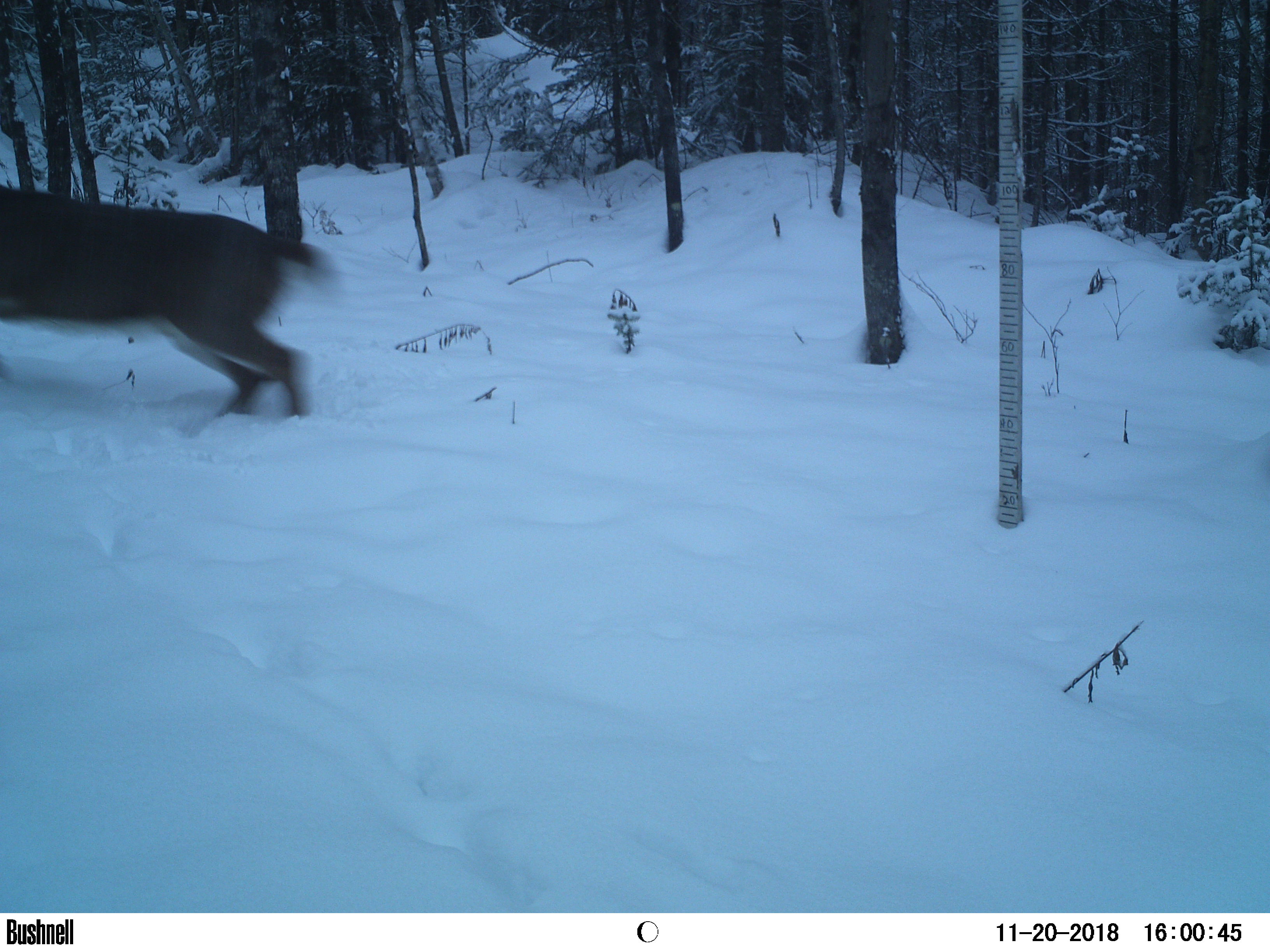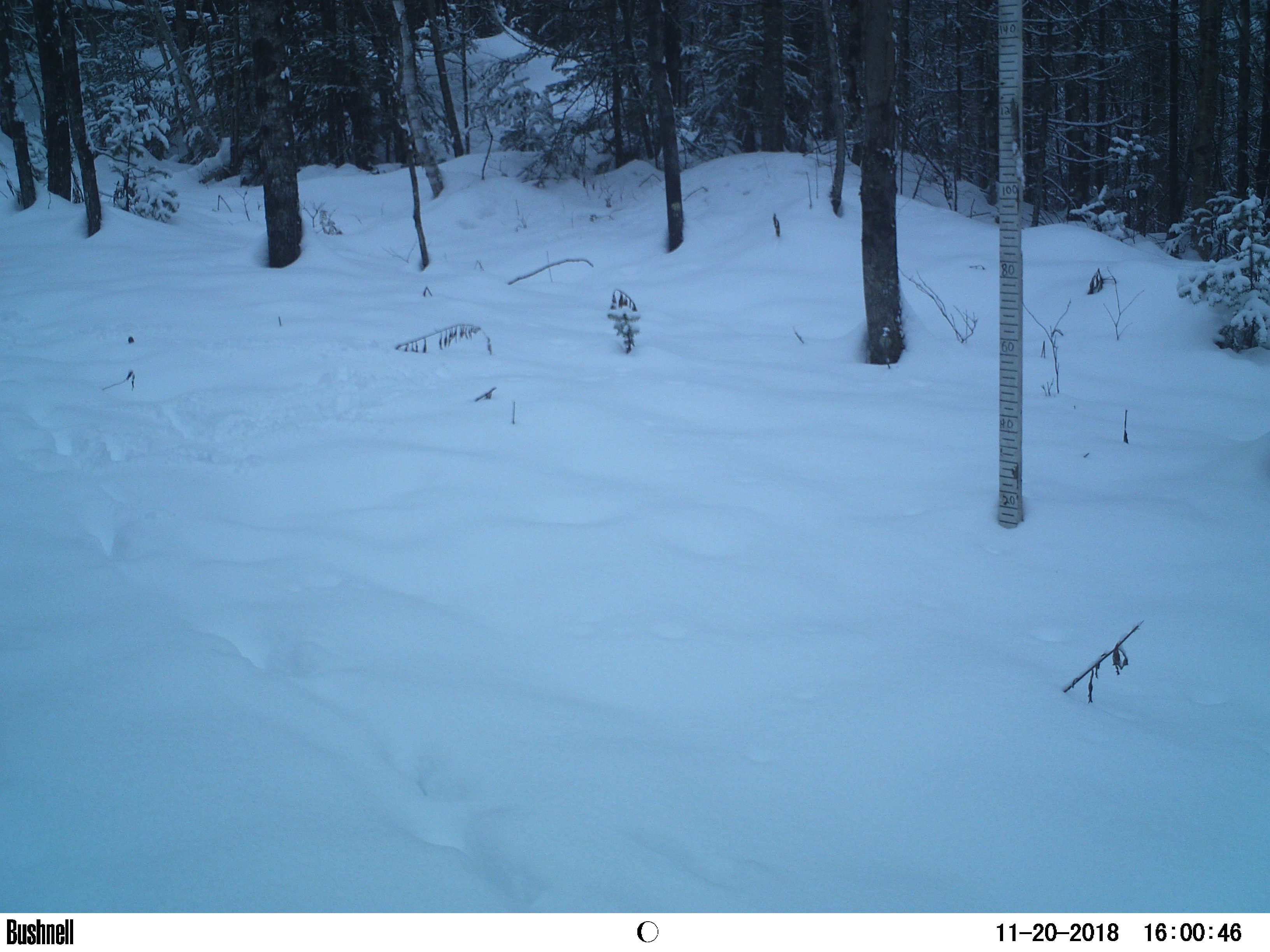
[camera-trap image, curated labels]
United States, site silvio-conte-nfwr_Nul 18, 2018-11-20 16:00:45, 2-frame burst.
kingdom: Animalia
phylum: Chordata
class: Mammalia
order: Artiodactyla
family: Cervidae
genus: Odocoileus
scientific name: Odocoileus virginianus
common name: white-tailed deer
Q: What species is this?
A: White-tailed deer (Odocoileus virginianus).